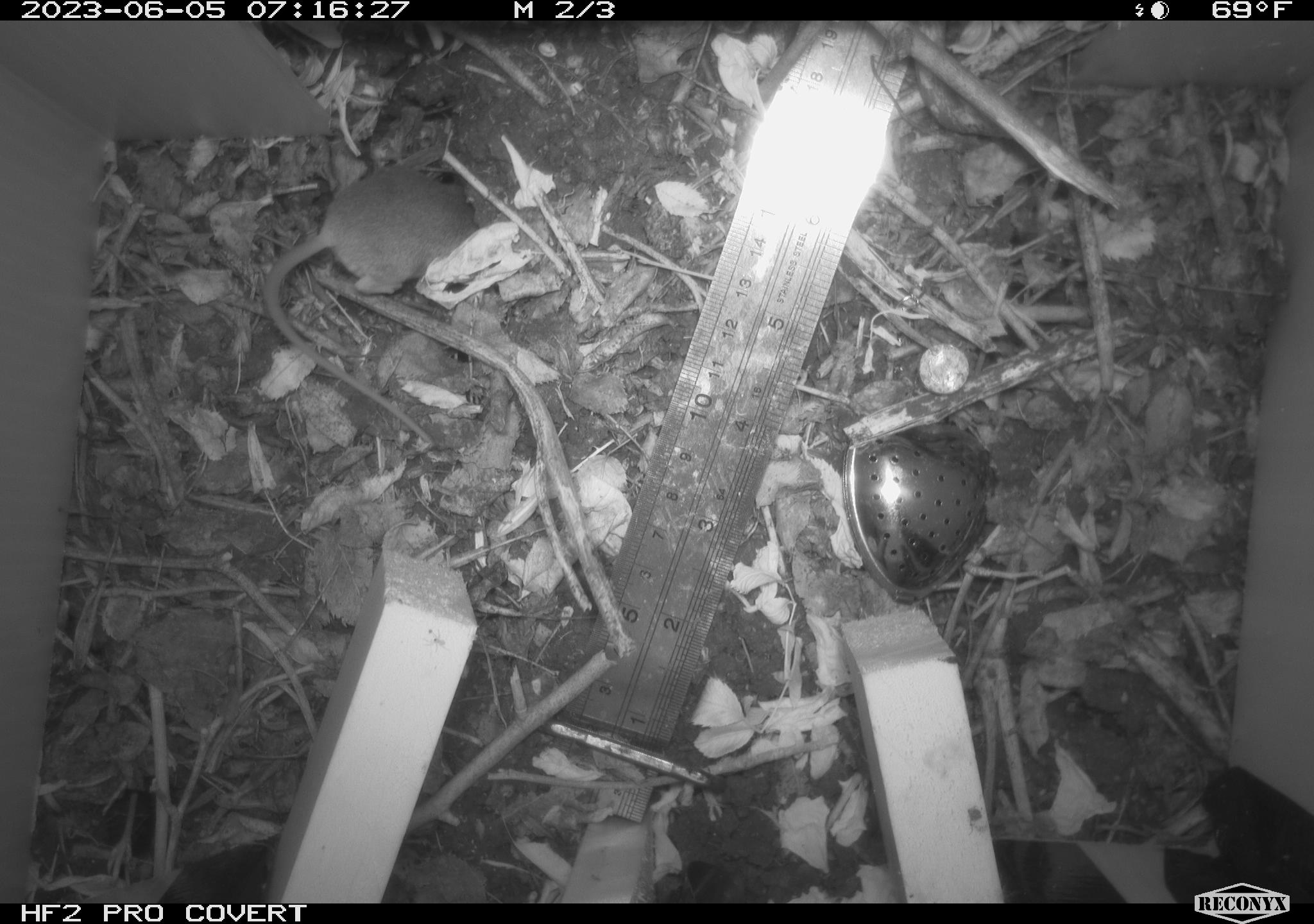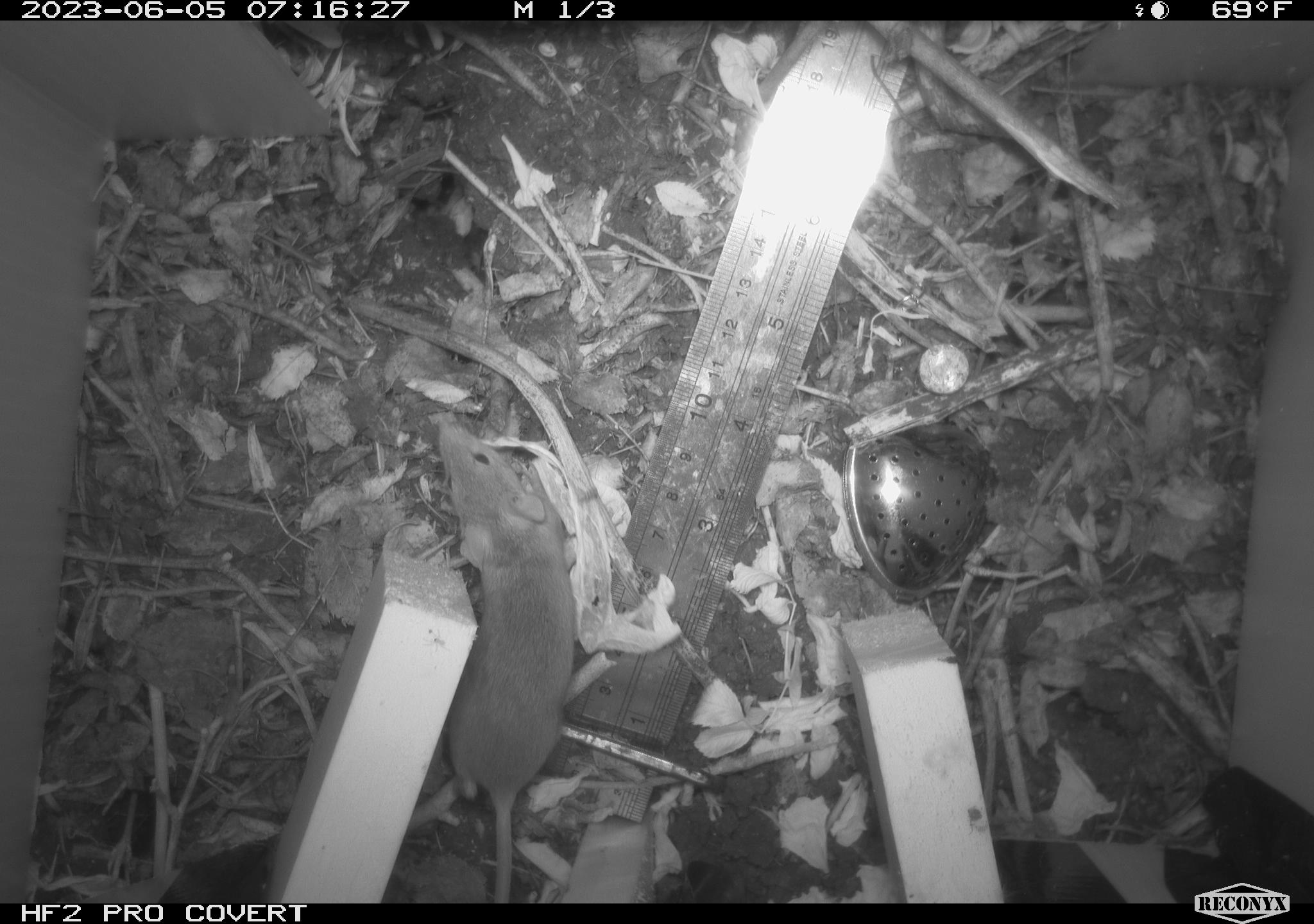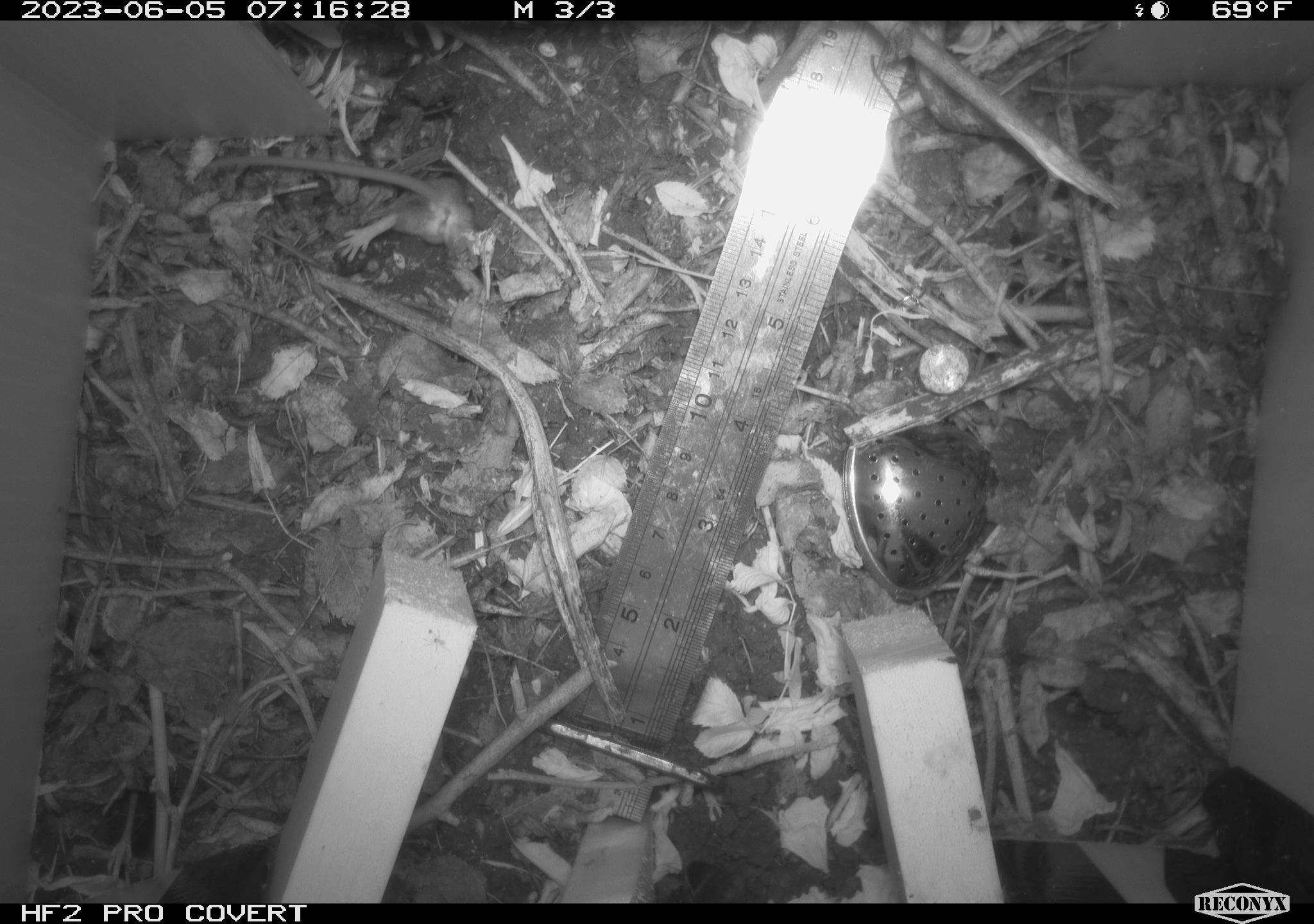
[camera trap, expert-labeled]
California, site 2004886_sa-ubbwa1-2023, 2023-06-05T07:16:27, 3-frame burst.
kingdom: Animalia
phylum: Chordata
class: Mammalia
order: Rodentia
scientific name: Rodentia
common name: rodent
Rodent (Rodentia).